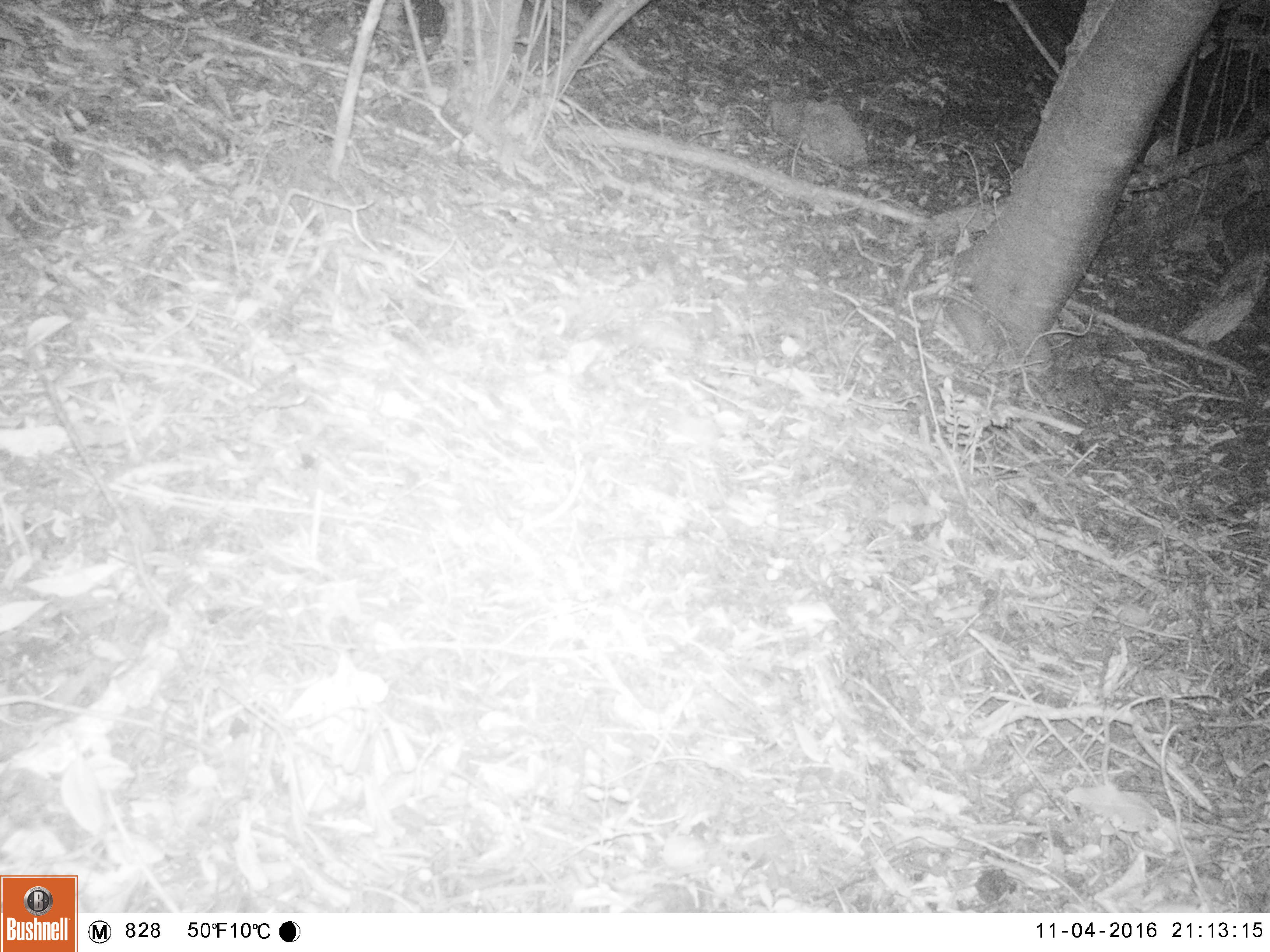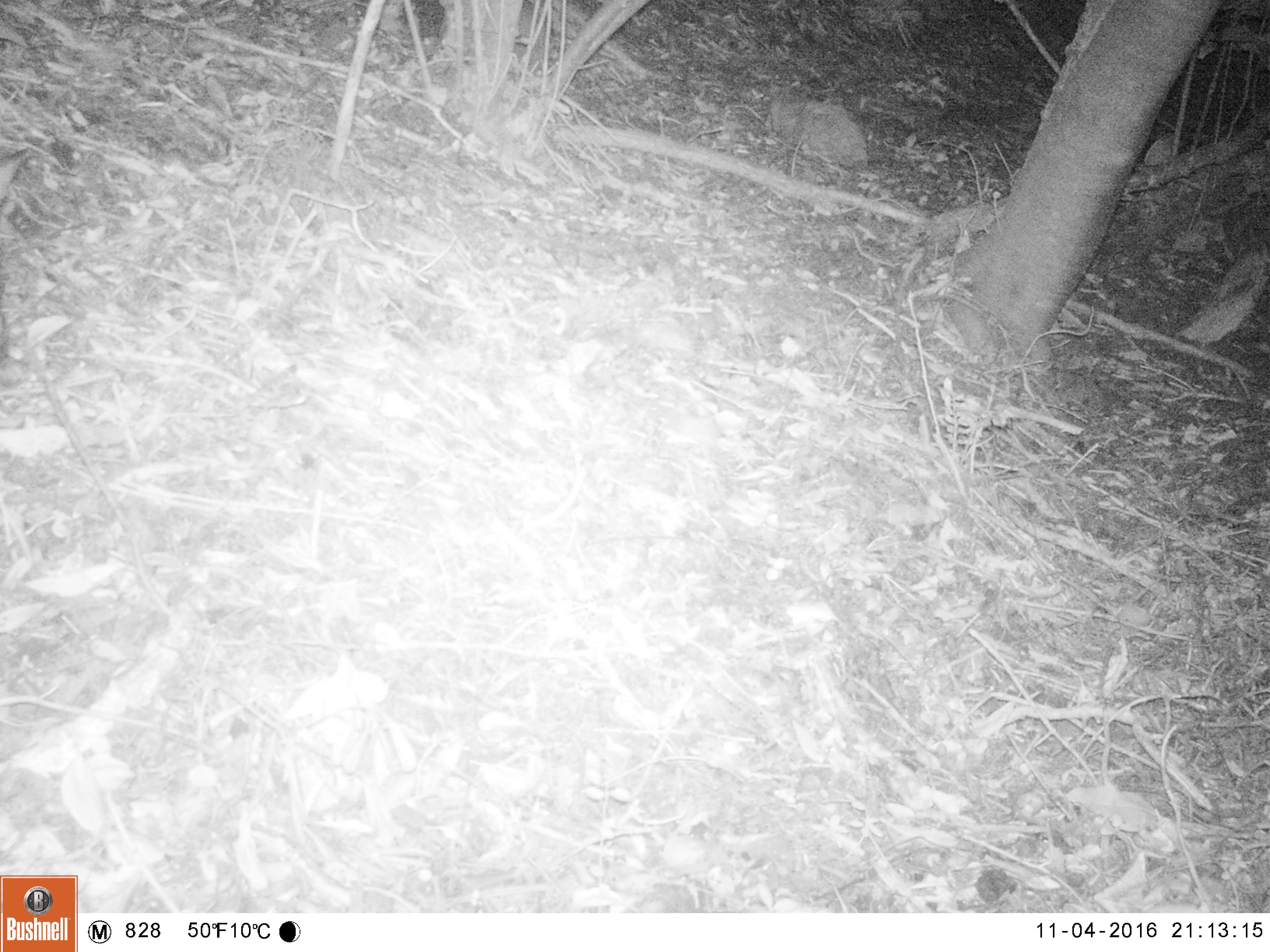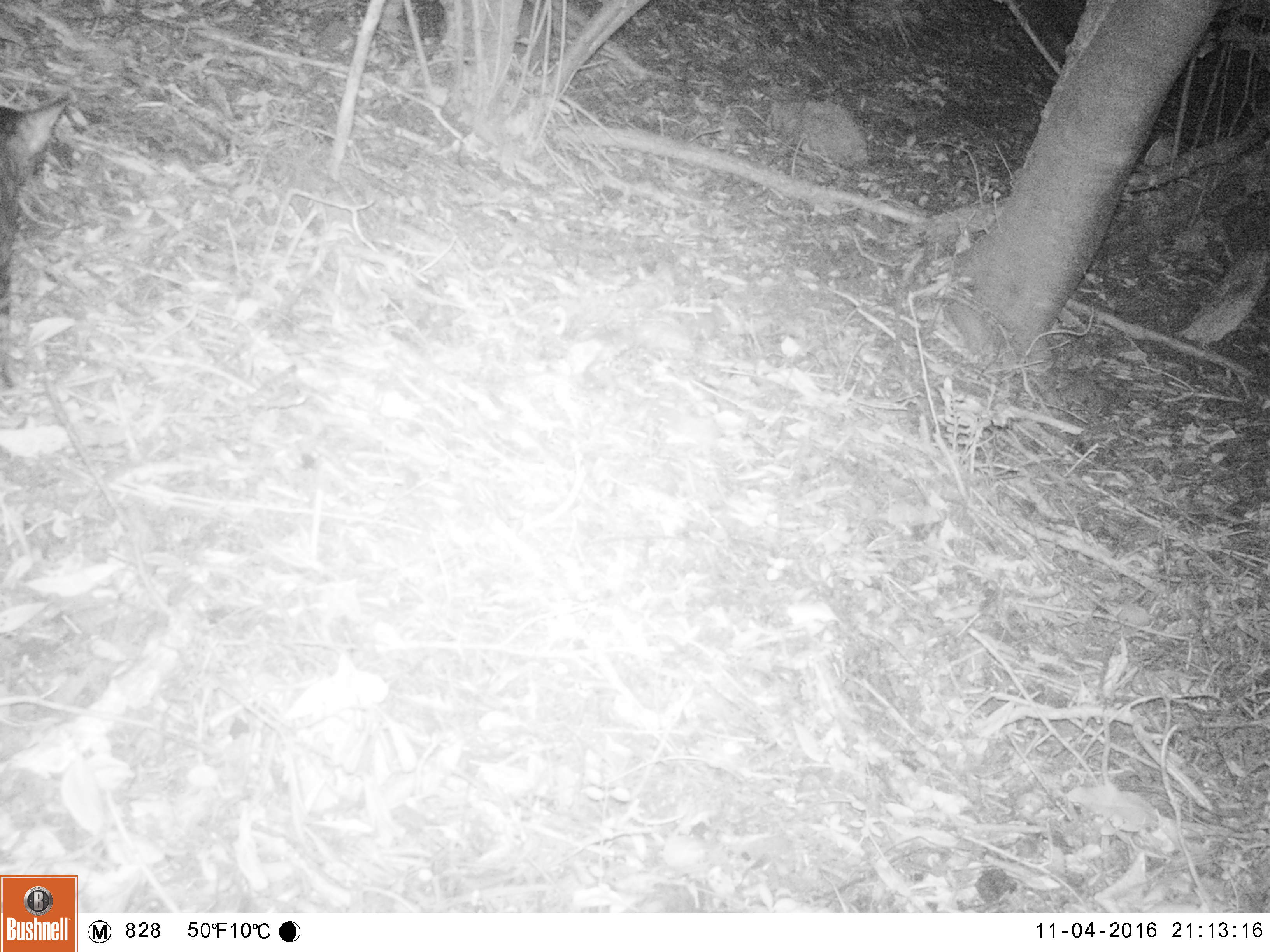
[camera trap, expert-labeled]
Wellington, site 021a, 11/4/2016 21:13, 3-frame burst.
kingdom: Animalia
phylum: Chordata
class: Mammalia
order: Carnivora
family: Felidae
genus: Felis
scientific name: Felis catus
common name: cat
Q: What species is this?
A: Cat (Felis catus).